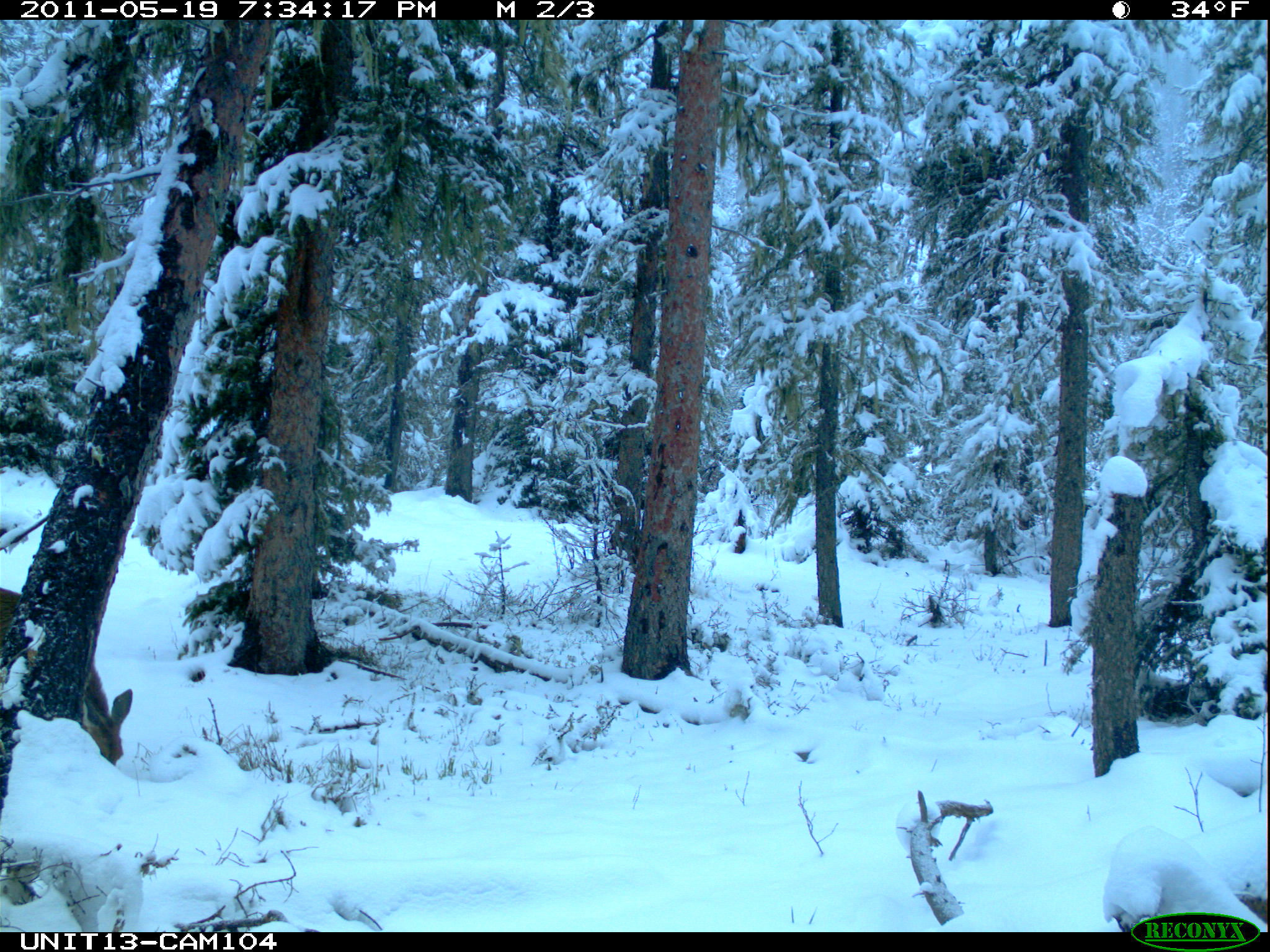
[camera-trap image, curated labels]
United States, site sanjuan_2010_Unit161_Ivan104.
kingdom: Animalia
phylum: Chordata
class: Mammalia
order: Artiodactyla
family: Cervidae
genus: Odocoileus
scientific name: Odocoileus hemionus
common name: mule deer